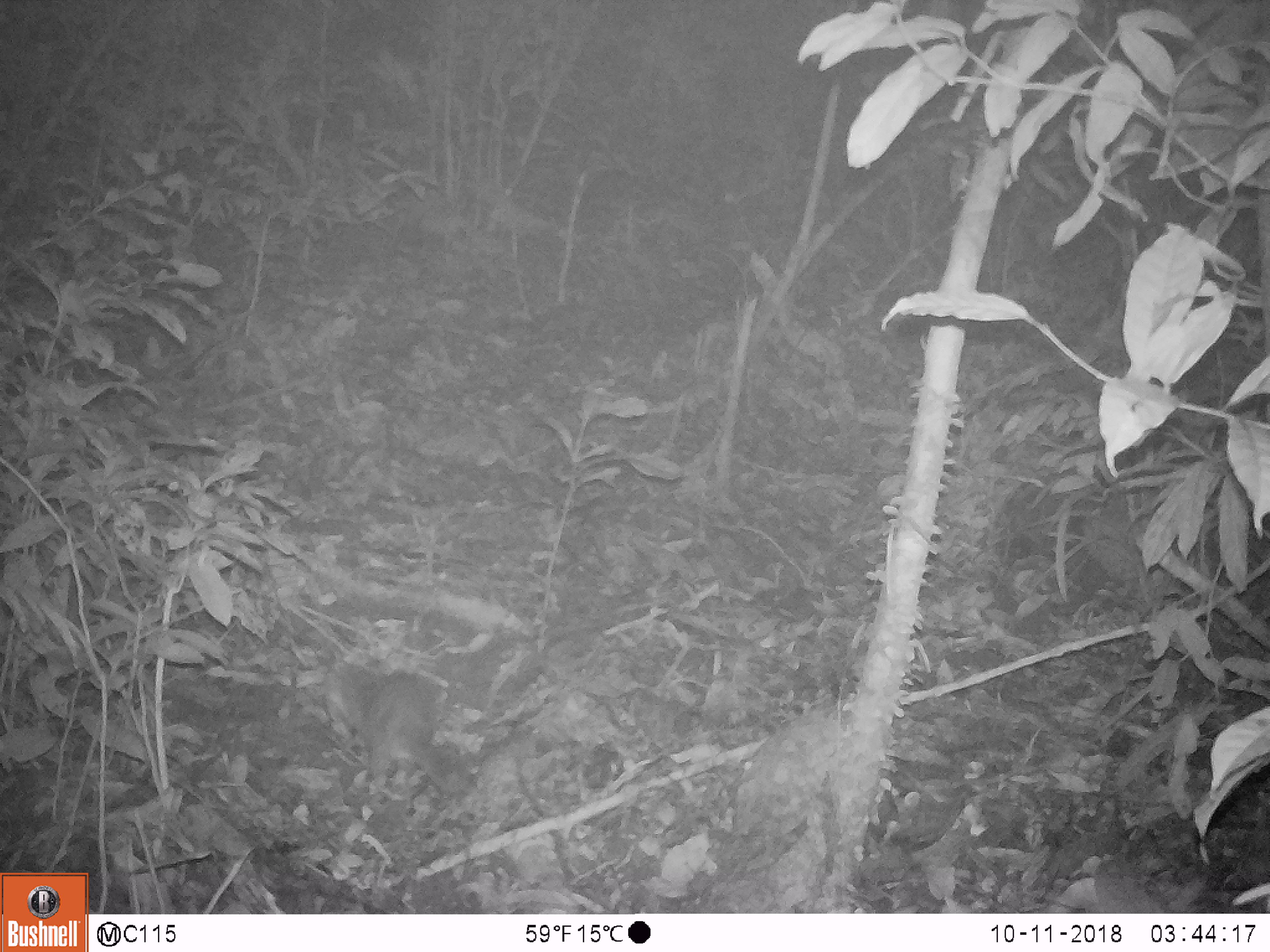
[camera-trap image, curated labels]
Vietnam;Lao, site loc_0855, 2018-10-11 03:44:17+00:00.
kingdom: Animalia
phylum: Chordata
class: Mammalia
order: Carnivora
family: Mustelidae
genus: Melogale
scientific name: Melogale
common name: ferret badger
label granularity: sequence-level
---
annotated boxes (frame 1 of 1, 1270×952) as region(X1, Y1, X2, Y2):
ferret badger: region(336, 660, 478, 800)